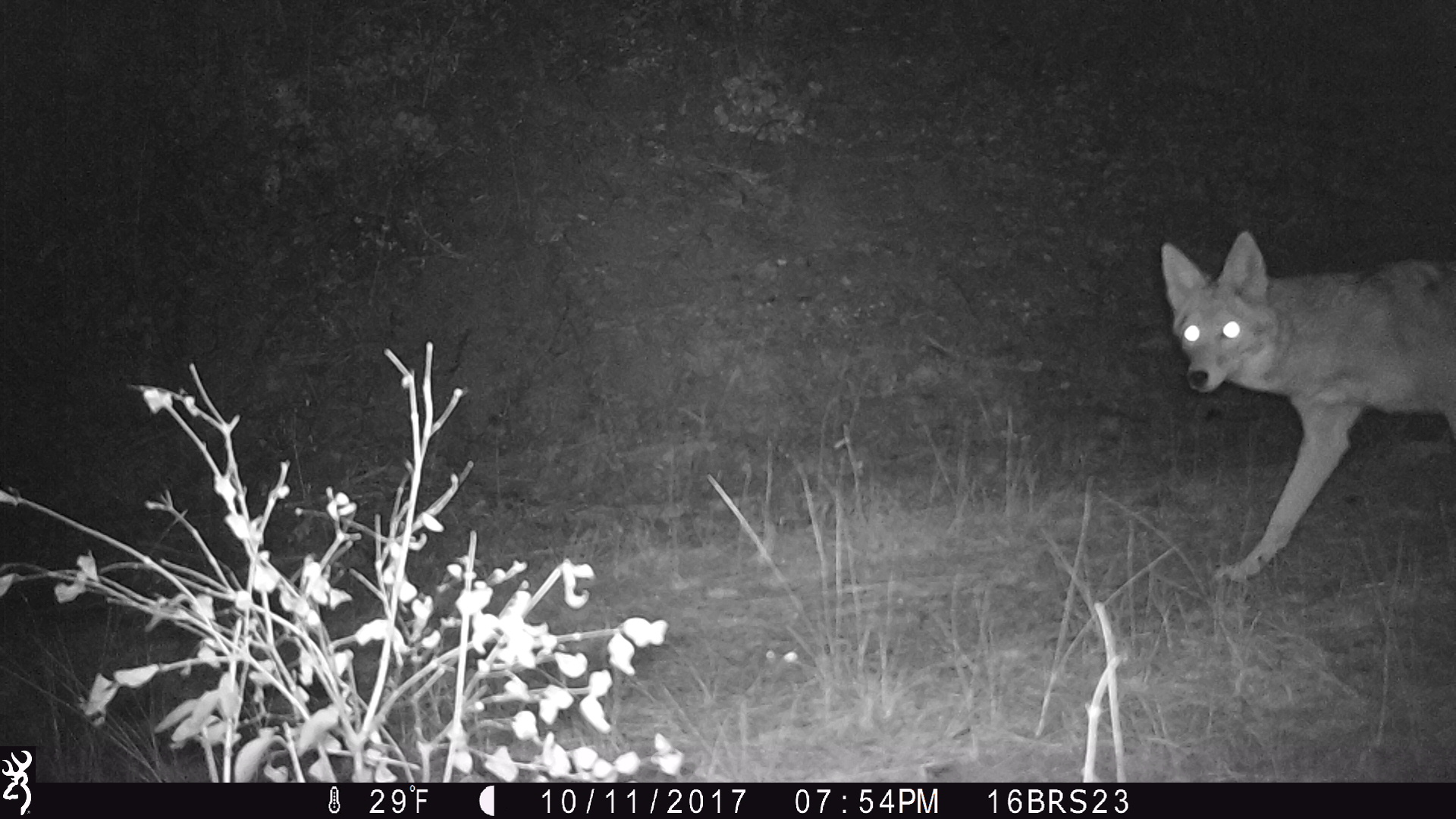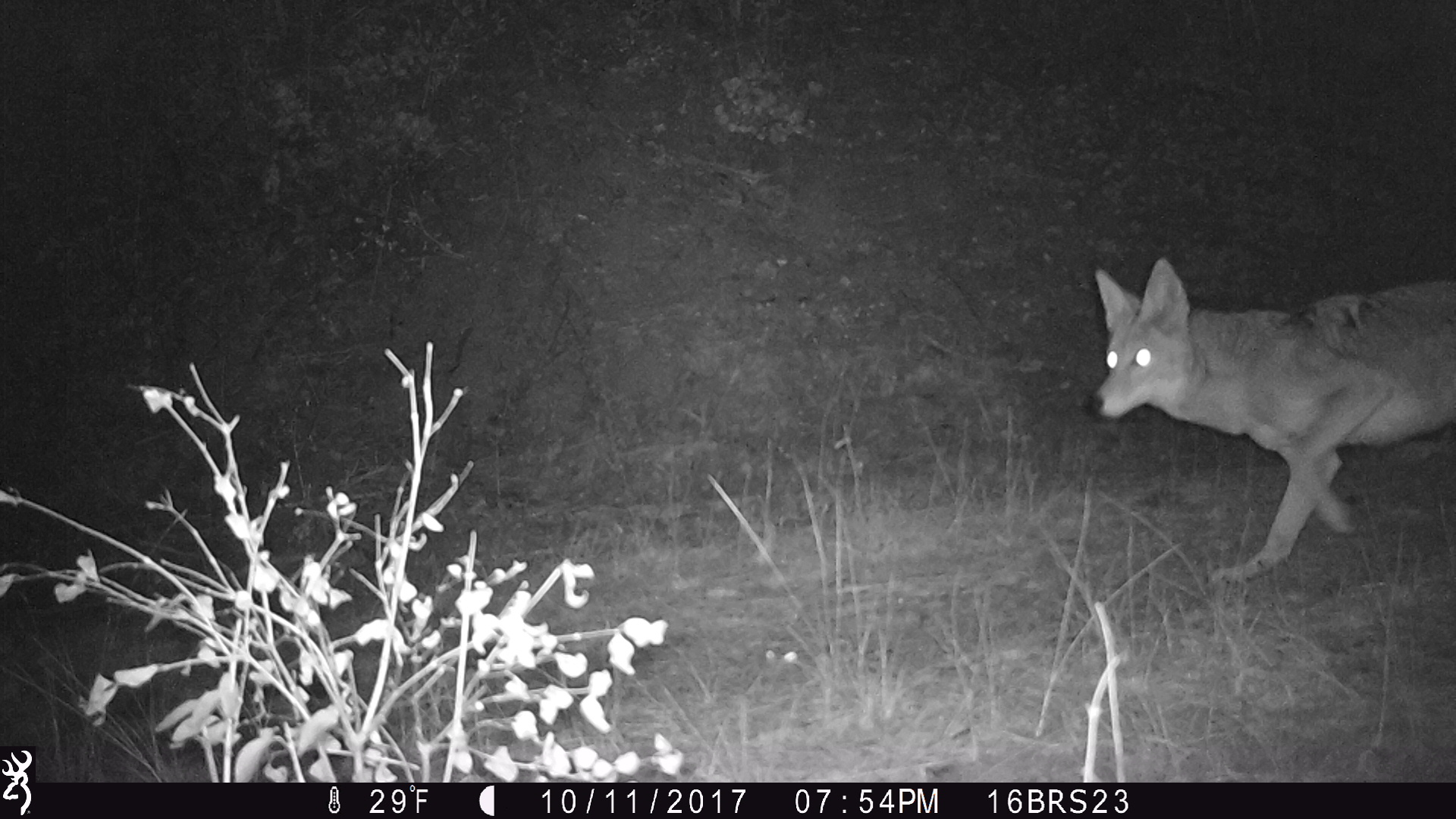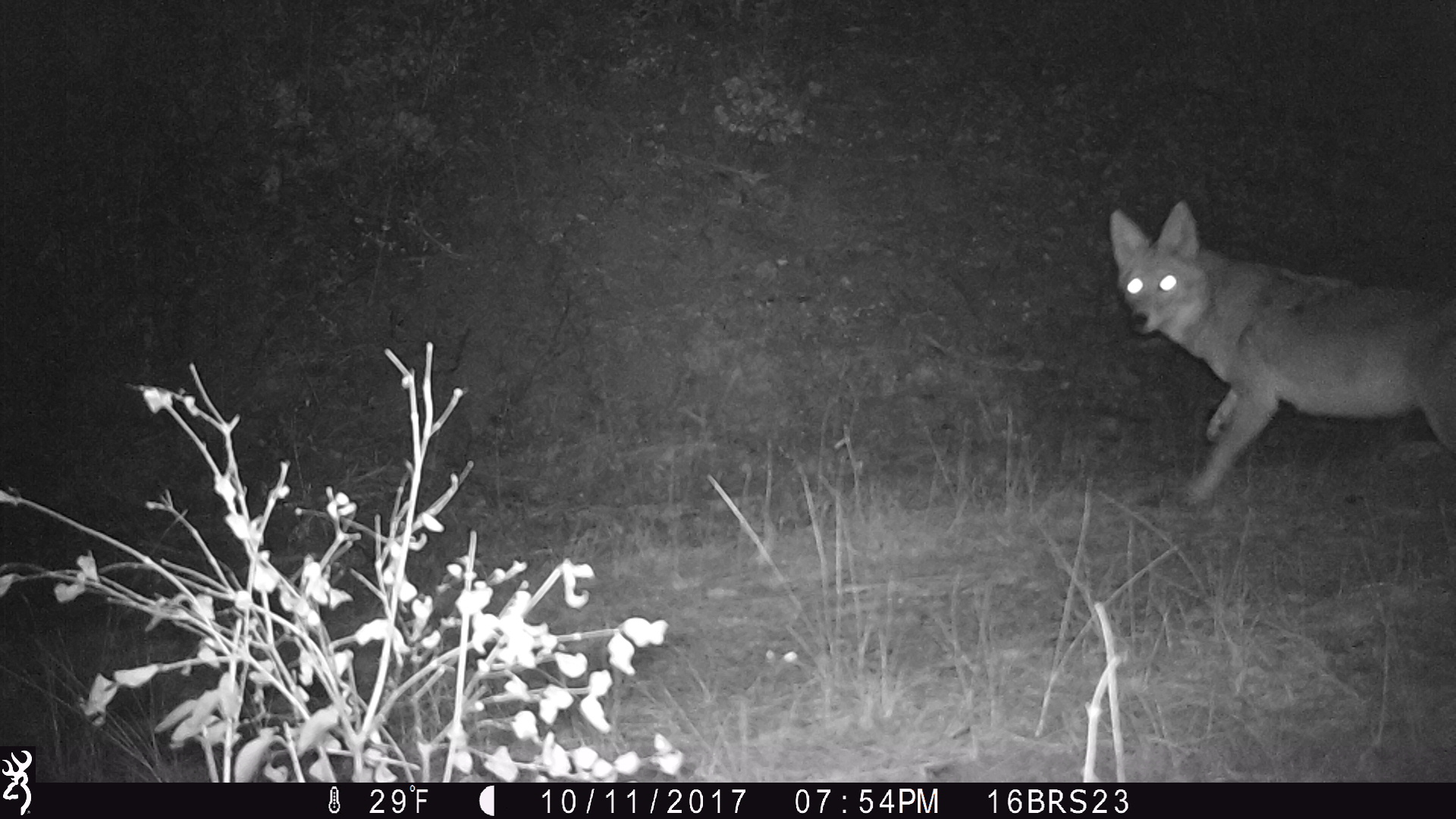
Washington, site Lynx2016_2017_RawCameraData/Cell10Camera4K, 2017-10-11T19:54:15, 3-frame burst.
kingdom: Animalia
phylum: Chordata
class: Mammalia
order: Carnivora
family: Canidae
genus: Canis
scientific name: Canis latrans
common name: coyote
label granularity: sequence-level